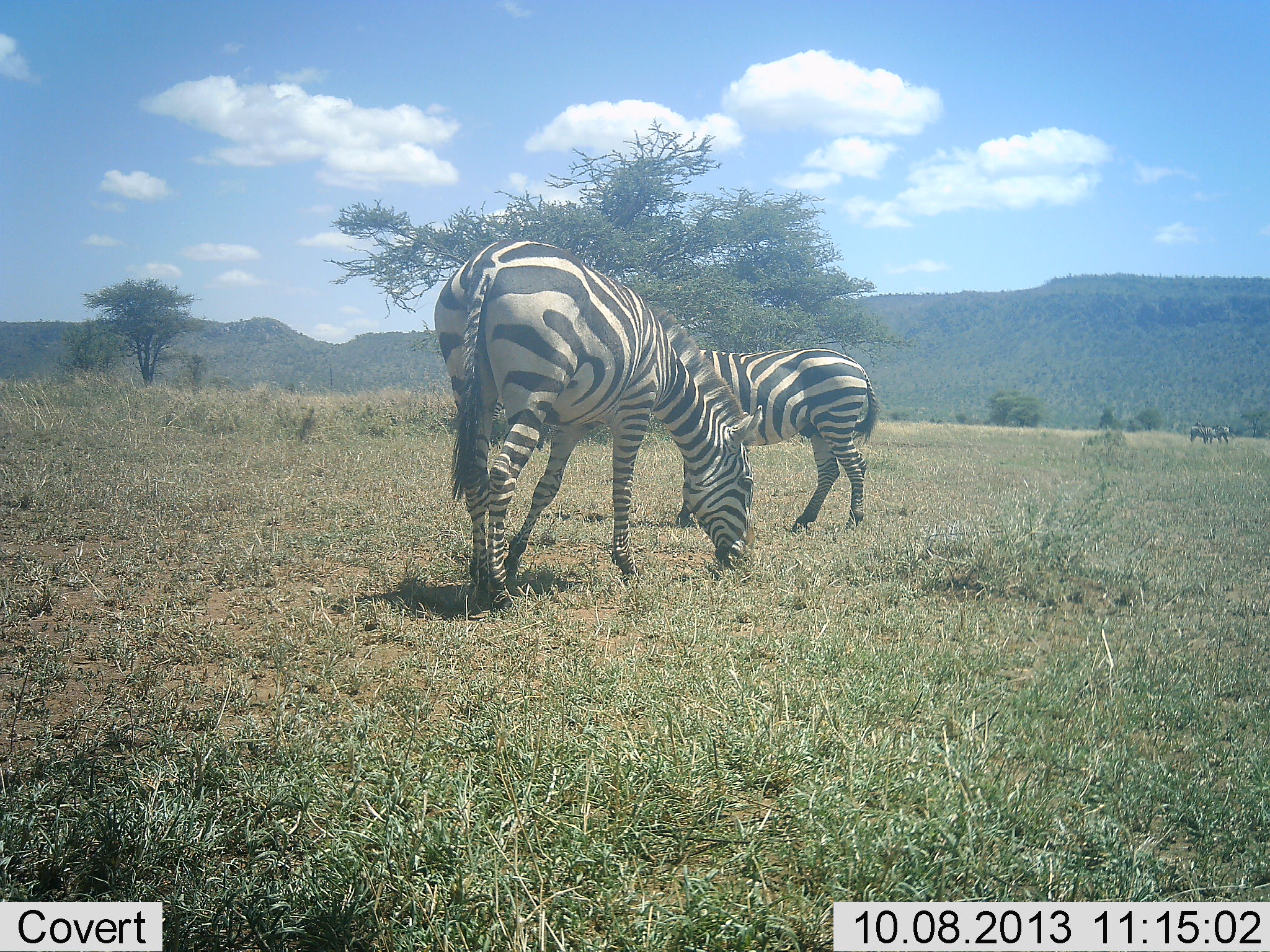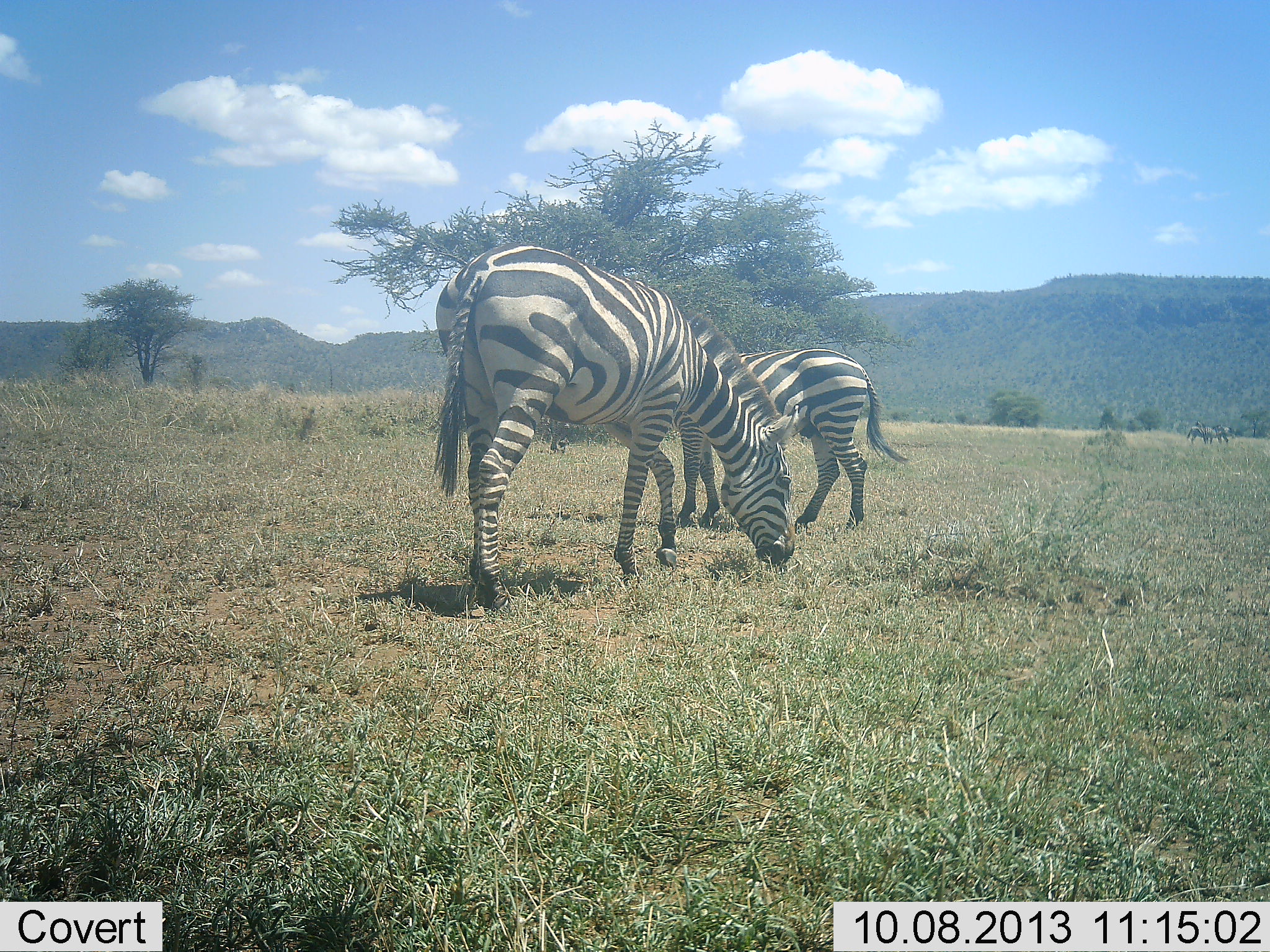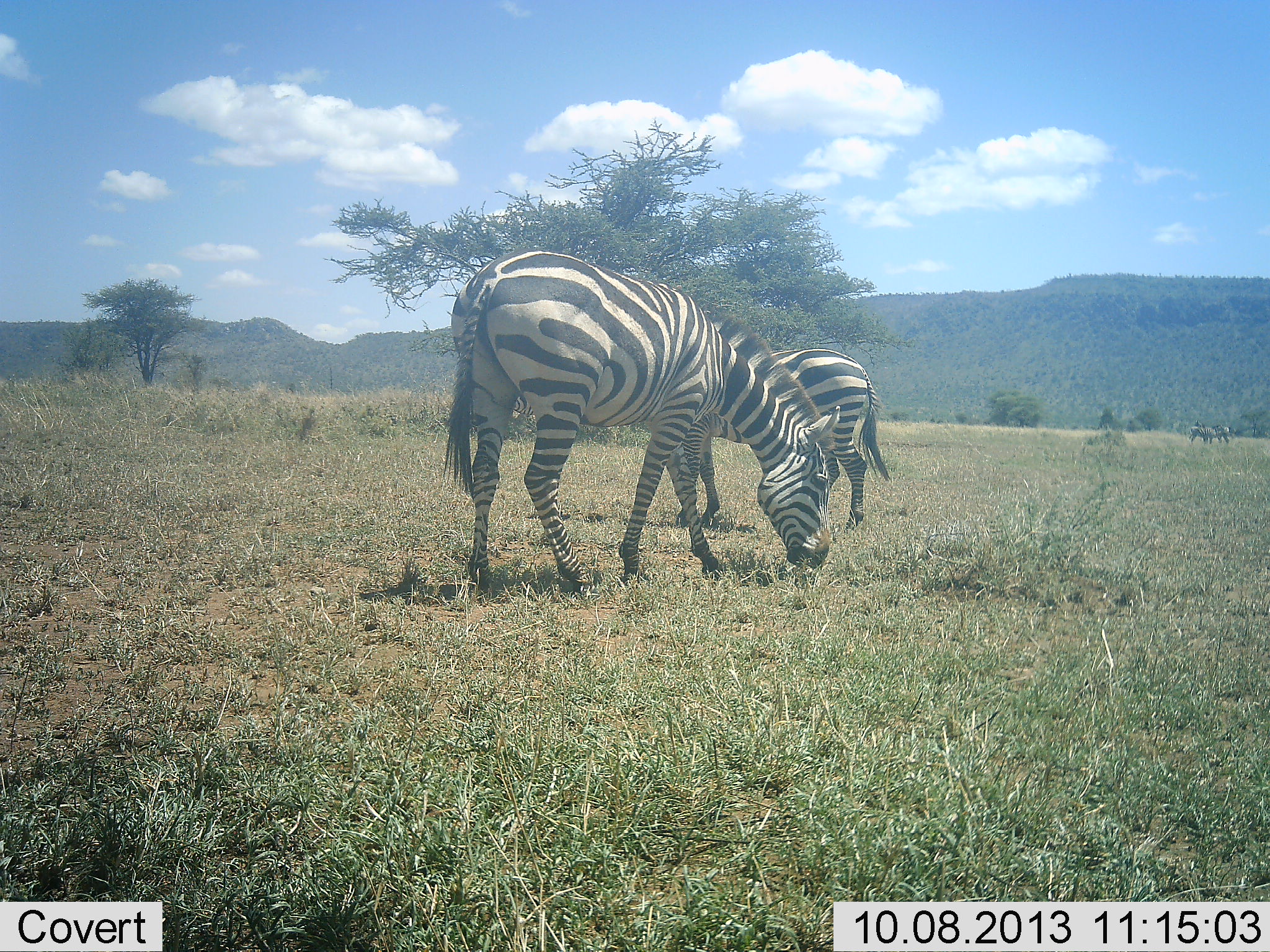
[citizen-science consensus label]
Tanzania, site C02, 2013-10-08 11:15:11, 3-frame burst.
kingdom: Animalia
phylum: Chordata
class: Mammalia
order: Perissodactyla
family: Equidae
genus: Equus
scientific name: Equus quagga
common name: plains zebra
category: zebra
Zebra (plains zebra) (Equus quagga), count 4. Behavior (volunteer vote fractions): standing 50%, resting 0%, moving 10%, interacting 0%. Young present (vote fraction): 0%. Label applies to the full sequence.